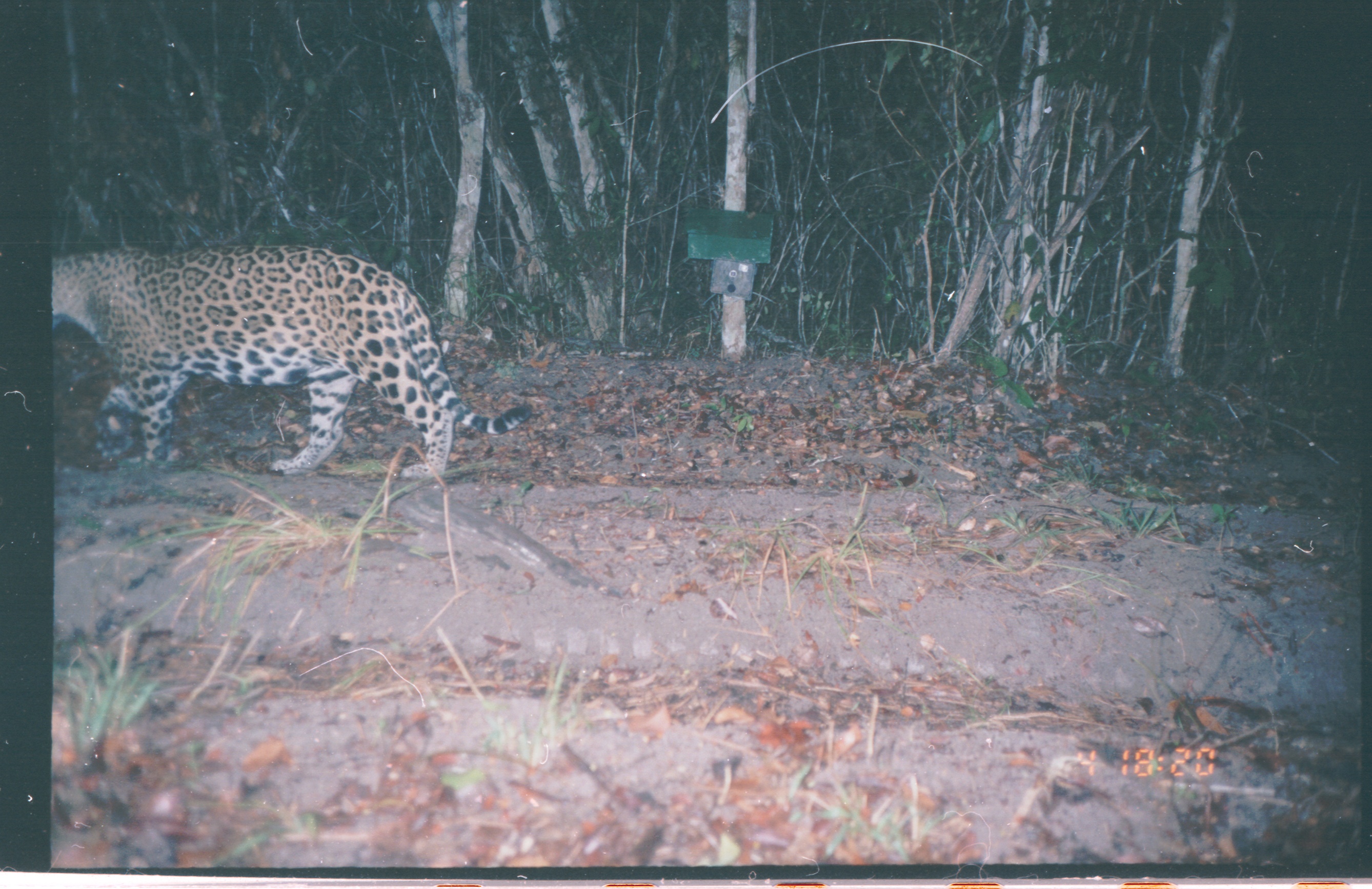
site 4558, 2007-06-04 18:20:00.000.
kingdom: Animalia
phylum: Chordata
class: Mammalia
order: Carnivora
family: Felidae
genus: Panthera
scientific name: Panthera onca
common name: jaguar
Panthera onca (jaguar), count 1.